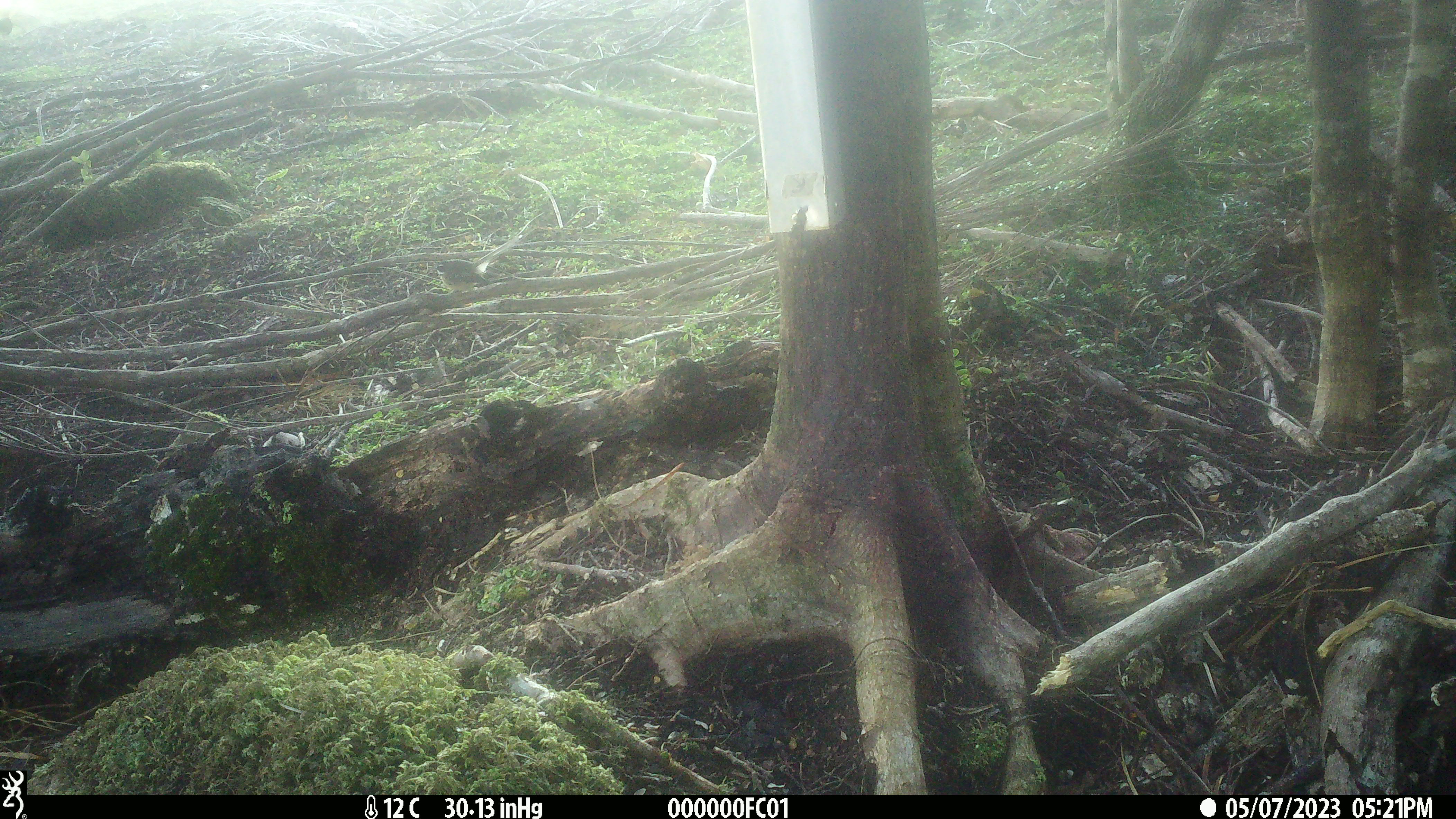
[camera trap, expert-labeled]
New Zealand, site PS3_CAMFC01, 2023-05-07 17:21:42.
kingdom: Animalia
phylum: Chordata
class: Aves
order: Passeriformes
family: Rhipiduridae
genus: Rhipidura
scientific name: Rhipidura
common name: fantails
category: fantail